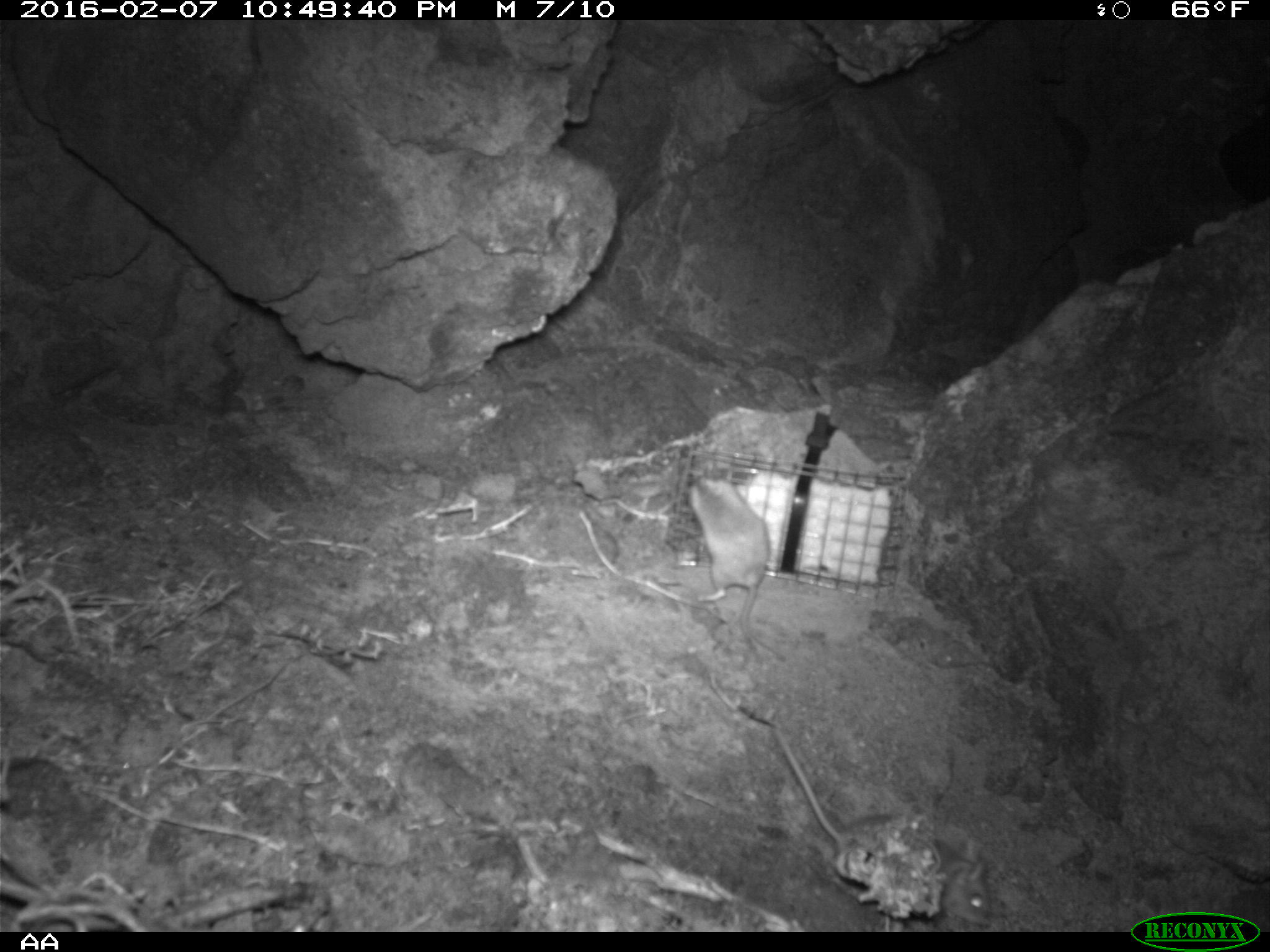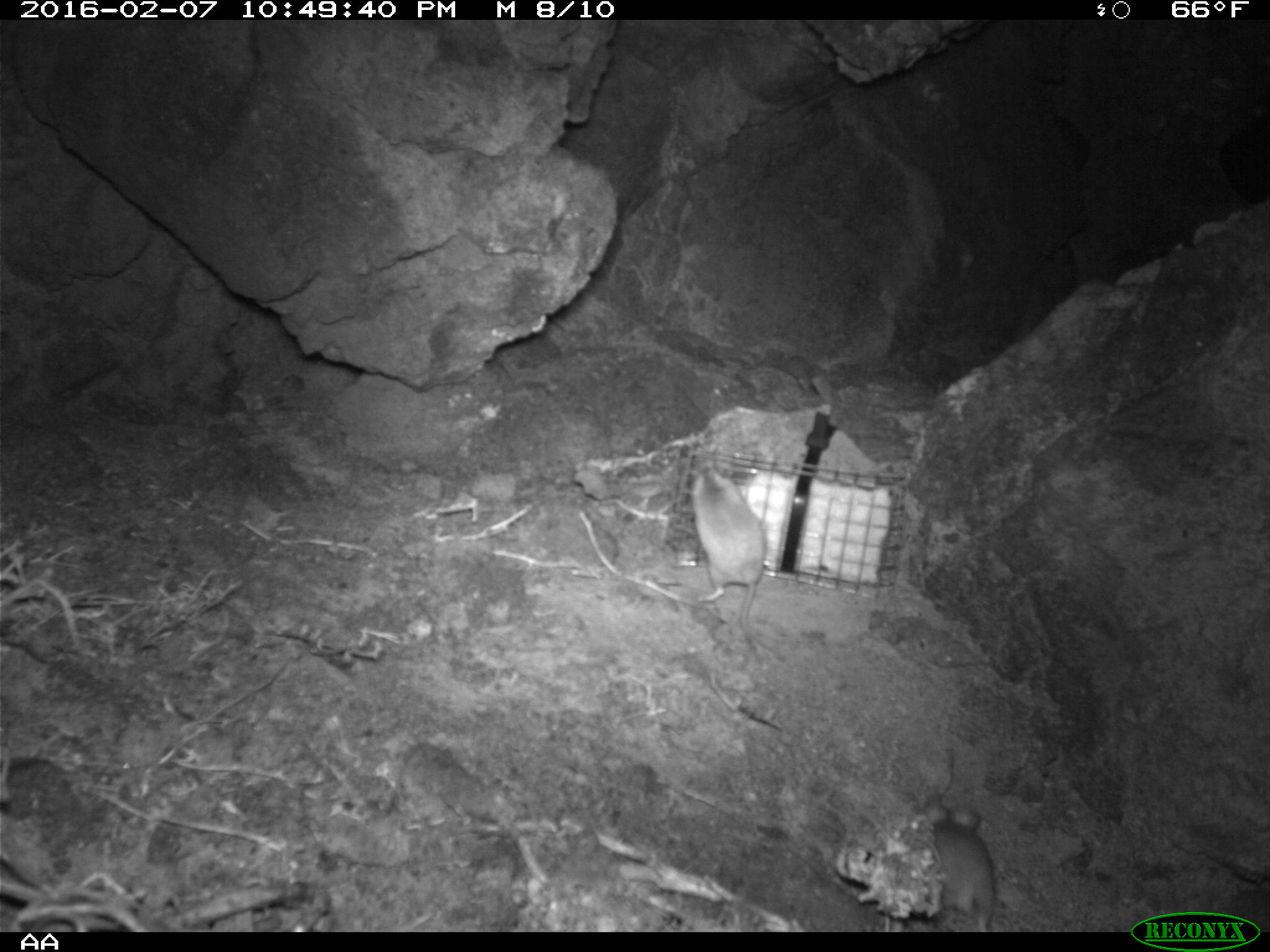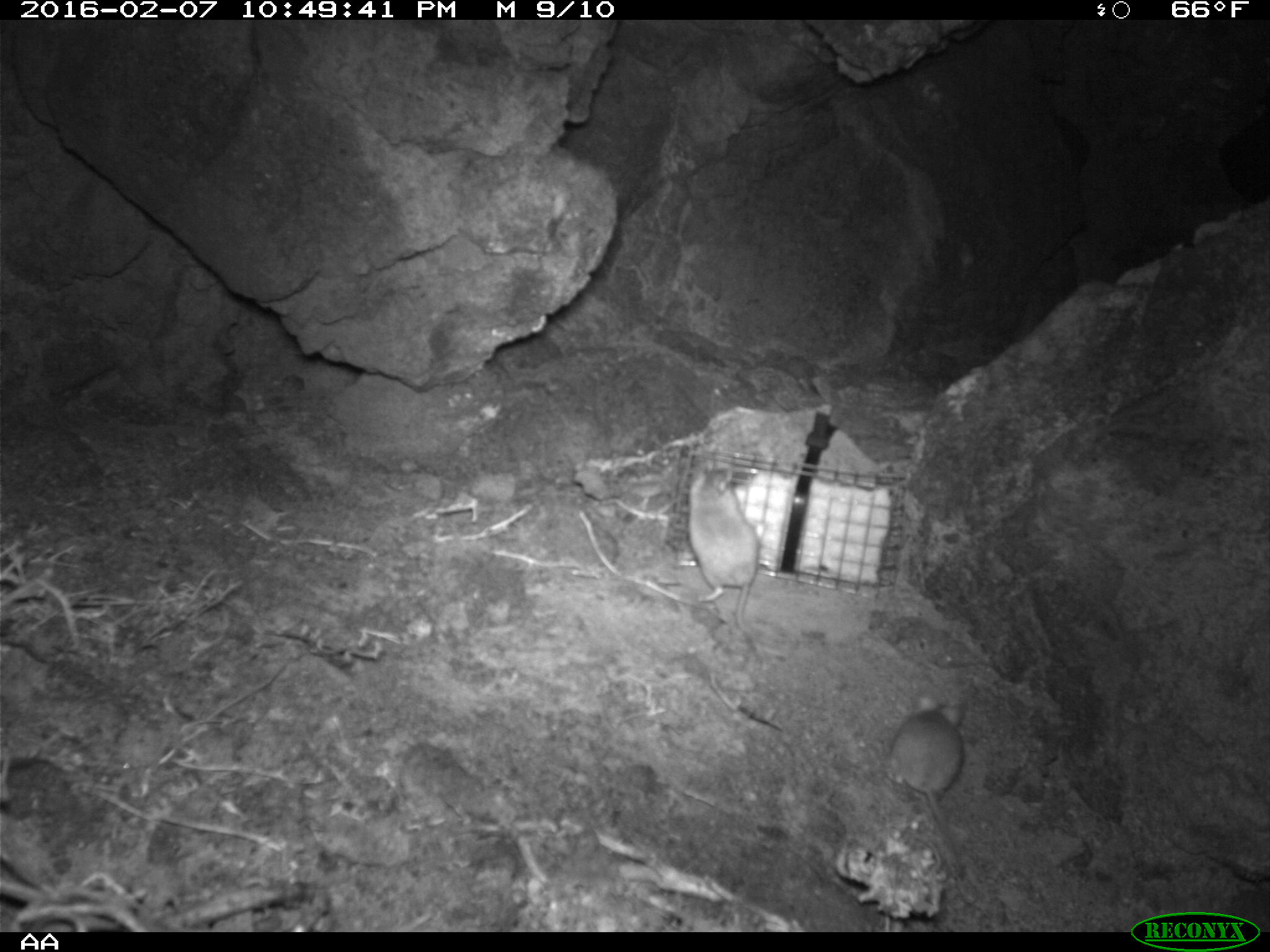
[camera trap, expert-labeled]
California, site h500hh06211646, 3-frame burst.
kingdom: Animalia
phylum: Chordata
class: Mammalia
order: Rodentia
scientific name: Rodentia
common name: rodent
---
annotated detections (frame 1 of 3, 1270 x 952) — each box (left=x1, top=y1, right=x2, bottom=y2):
rodent: (left=774, top=723, right=988, bottom=925); (left=686, top=471, right=771, bottom=666)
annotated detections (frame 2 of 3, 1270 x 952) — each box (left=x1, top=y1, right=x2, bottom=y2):
rodent: (left=688, top=465, right=786, bottom=659); (left=925, top=803, right=996, bottom=932)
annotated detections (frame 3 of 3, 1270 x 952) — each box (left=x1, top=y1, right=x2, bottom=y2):
rodent: (left=688, top=460, right=765, bottom=669); (left=887, top=693, right=964, bottom=861)